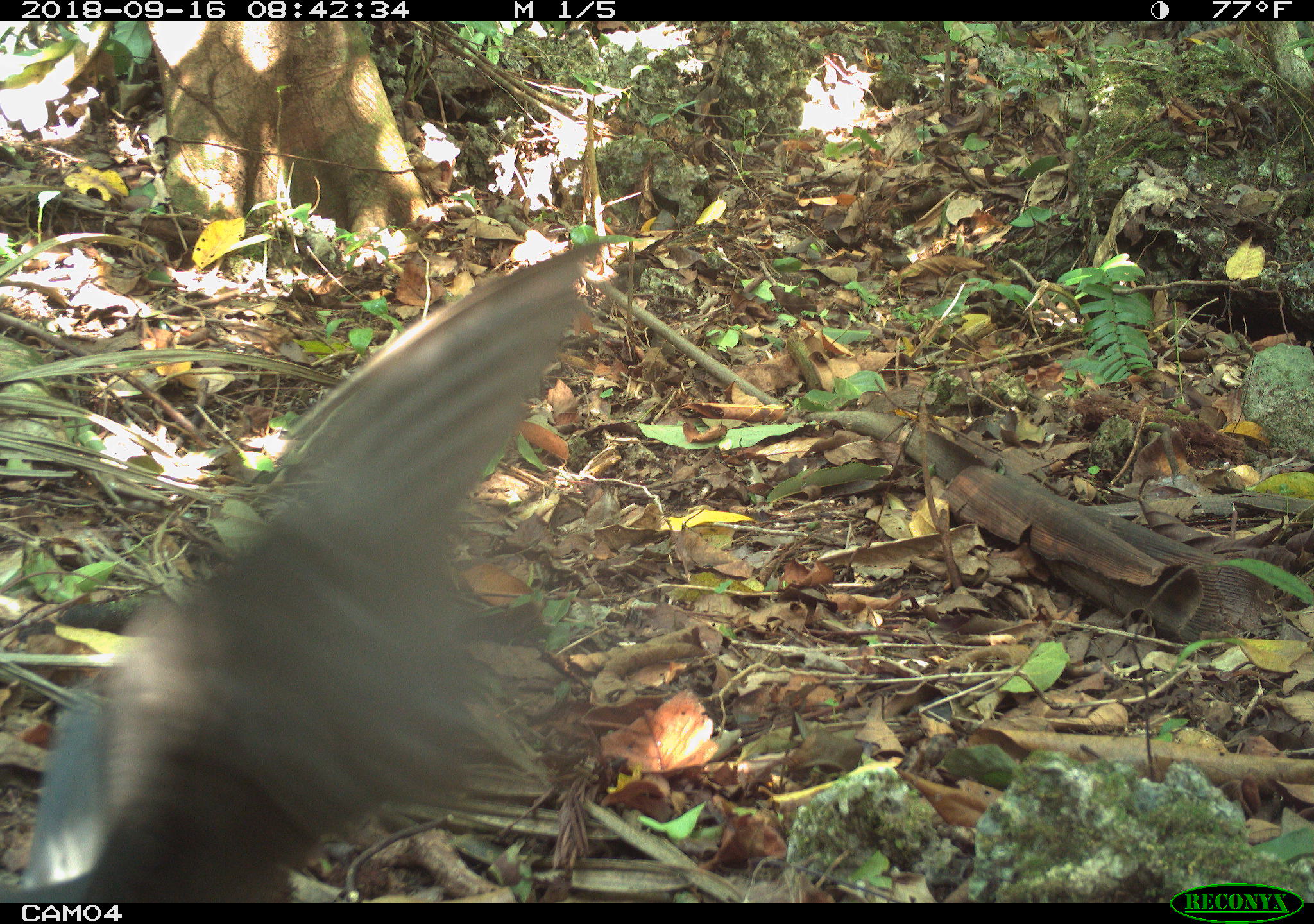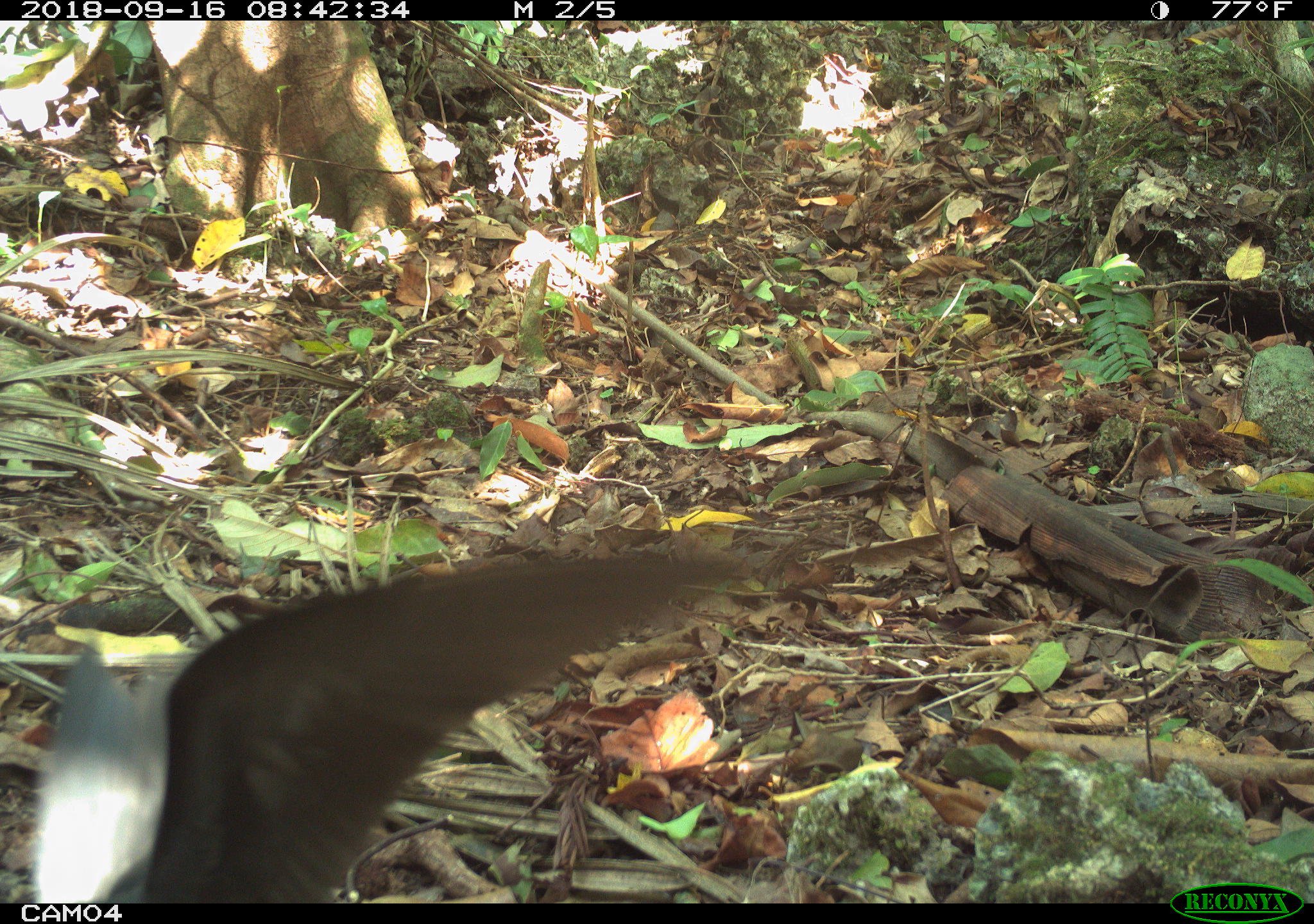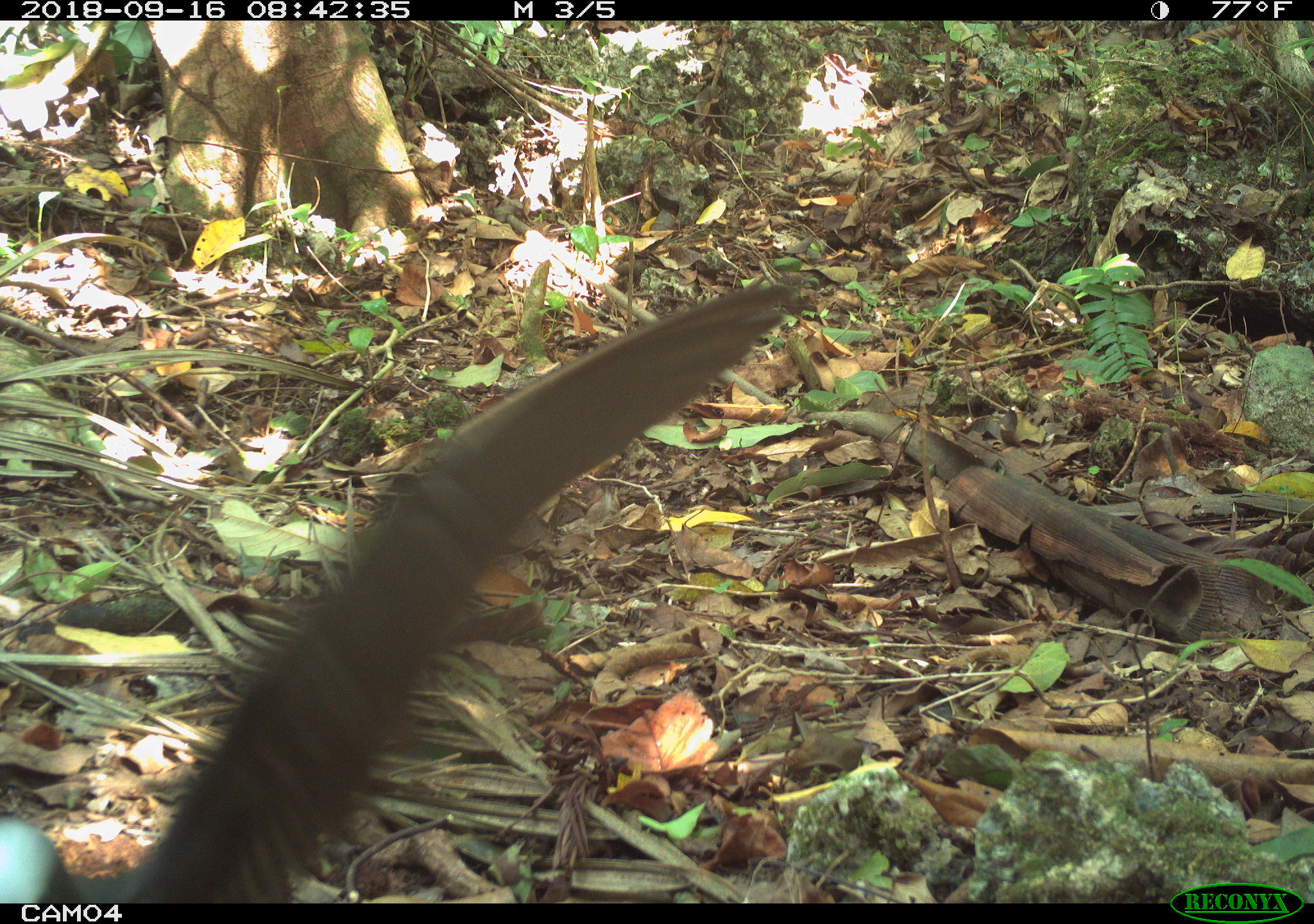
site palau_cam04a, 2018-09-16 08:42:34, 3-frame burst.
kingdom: Animalia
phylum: Chordata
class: Aves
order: Charadriiformes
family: Laridae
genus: Anous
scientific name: Anous stolidus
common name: brown noddy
Brown noddy (Anous stolidus).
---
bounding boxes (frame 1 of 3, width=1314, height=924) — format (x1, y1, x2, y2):
brown noddy: (3, 219, 598, 891)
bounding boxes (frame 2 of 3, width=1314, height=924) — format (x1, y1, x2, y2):
brown noddy: (31, 543, 742, 905)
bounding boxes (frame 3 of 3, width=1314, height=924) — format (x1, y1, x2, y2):
brown noddy: (0, 275, 797, 901)